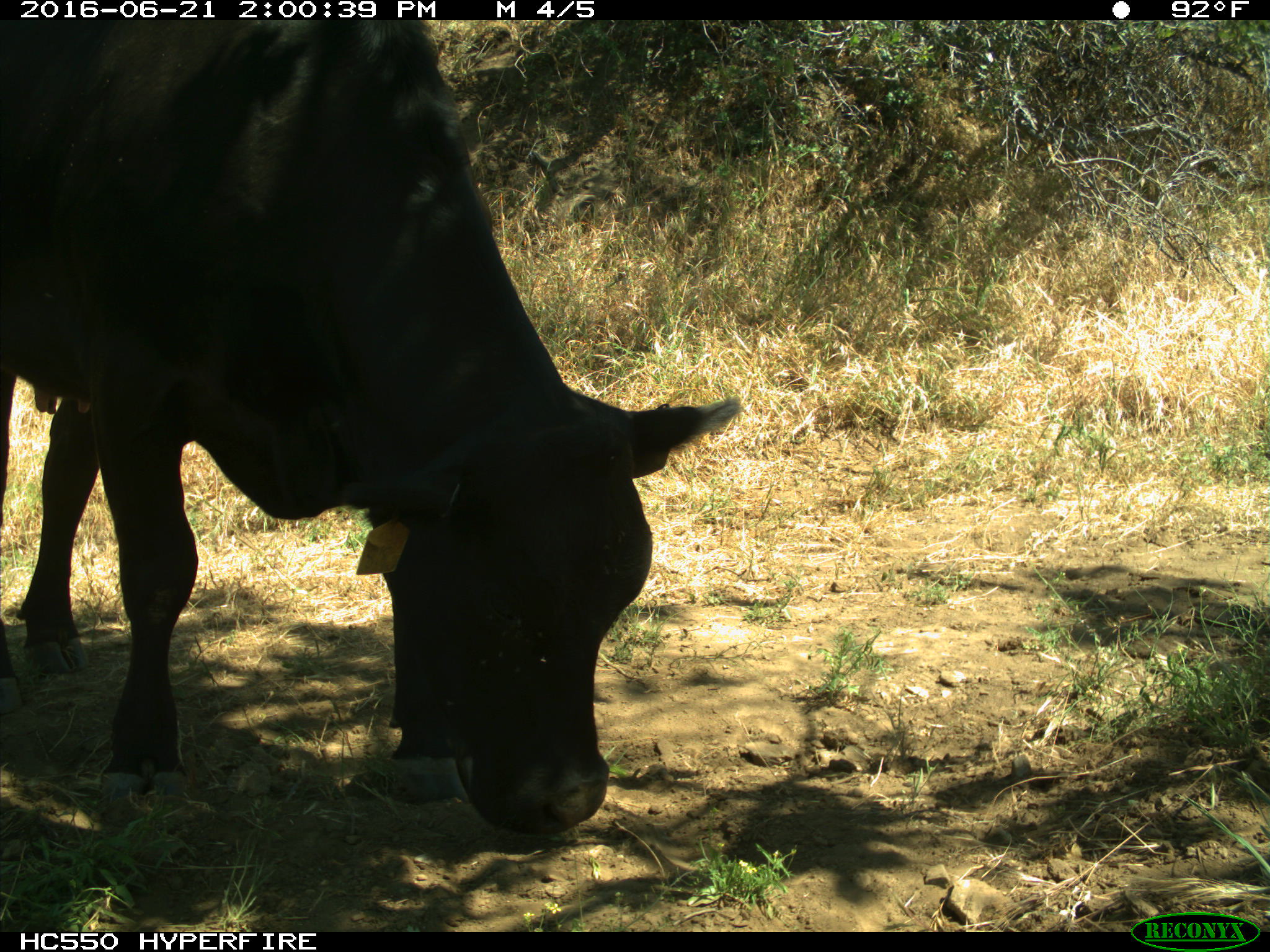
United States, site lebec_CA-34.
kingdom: Animalia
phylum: Chordata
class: Mammalia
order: Artiodactyla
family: Bovidae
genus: Bos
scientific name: Bos taurus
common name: domestic cow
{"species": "Bos taurus (domestic cow)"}